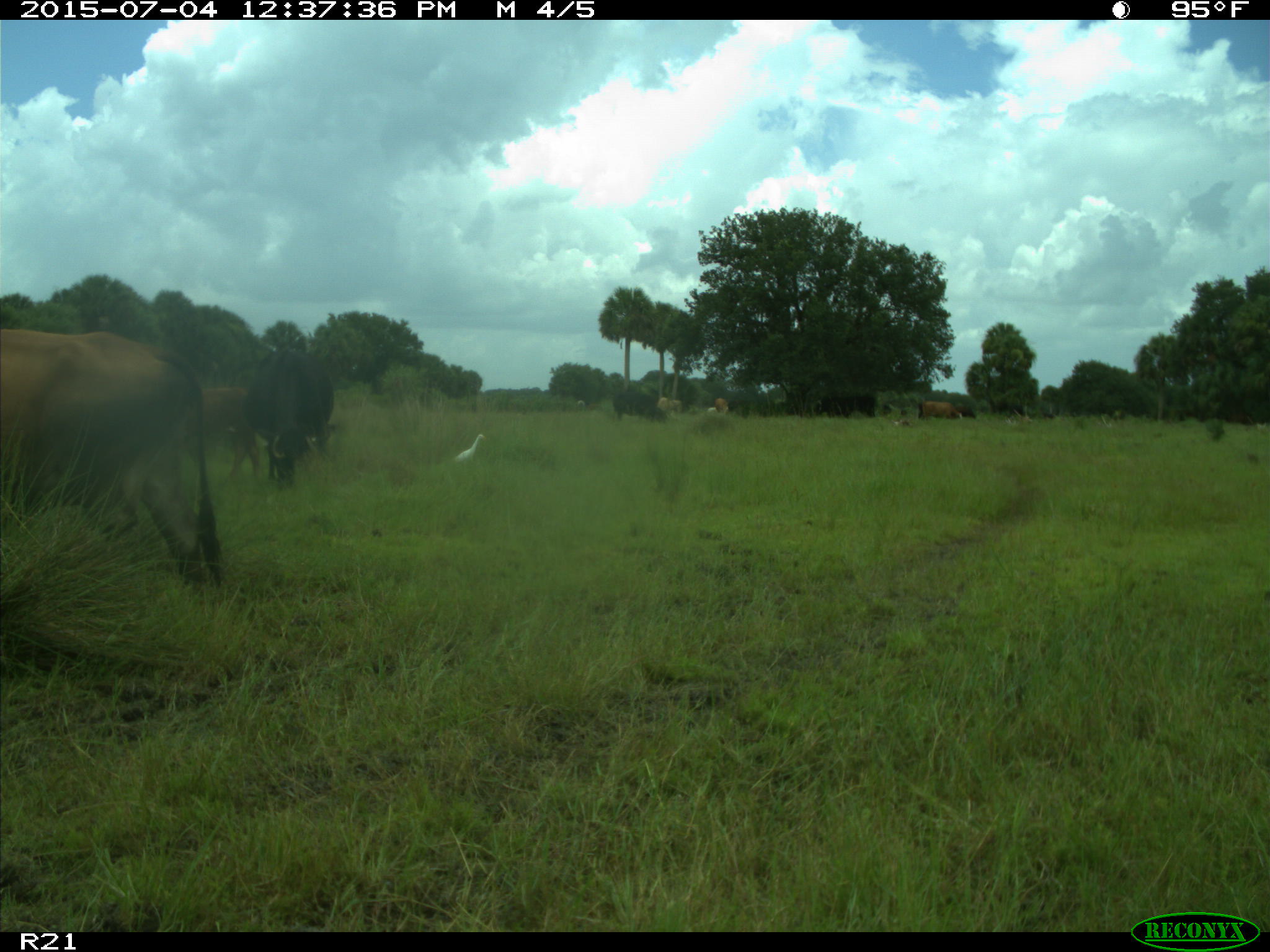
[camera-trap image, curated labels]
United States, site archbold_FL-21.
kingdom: Animalia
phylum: Chordata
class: Mammalia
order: Artiodactyla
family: Bovidae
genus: Bos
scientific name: Bos taurus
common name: domestic cow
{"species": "Bos taurus (domestic cow)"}